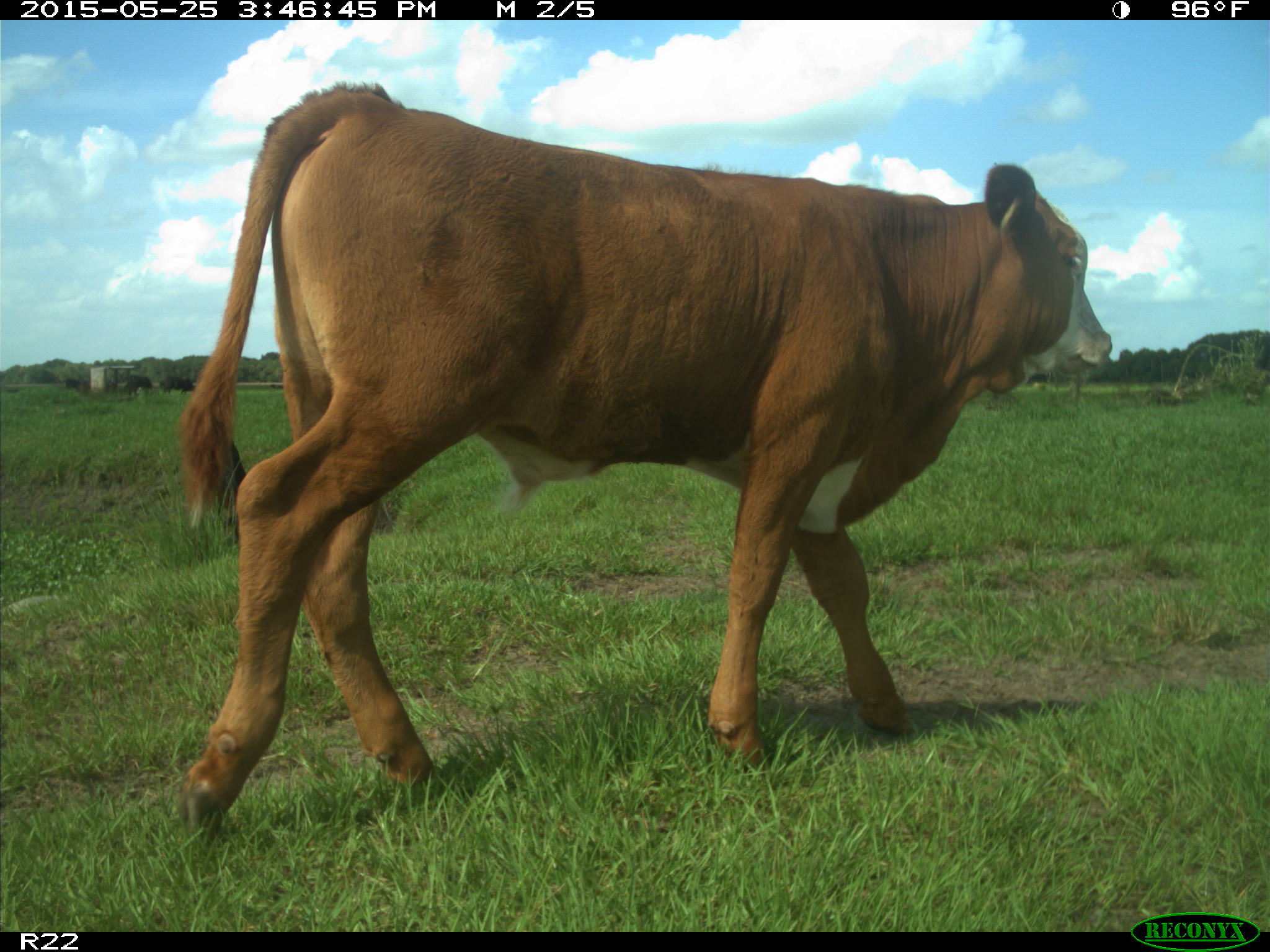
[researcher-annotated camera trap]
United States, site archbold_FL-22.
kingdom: Animalia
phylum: Chordata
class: Mammalia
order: Artiodactyla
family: Bovidae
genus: Bos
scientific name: Bos taurus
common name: domestic cow